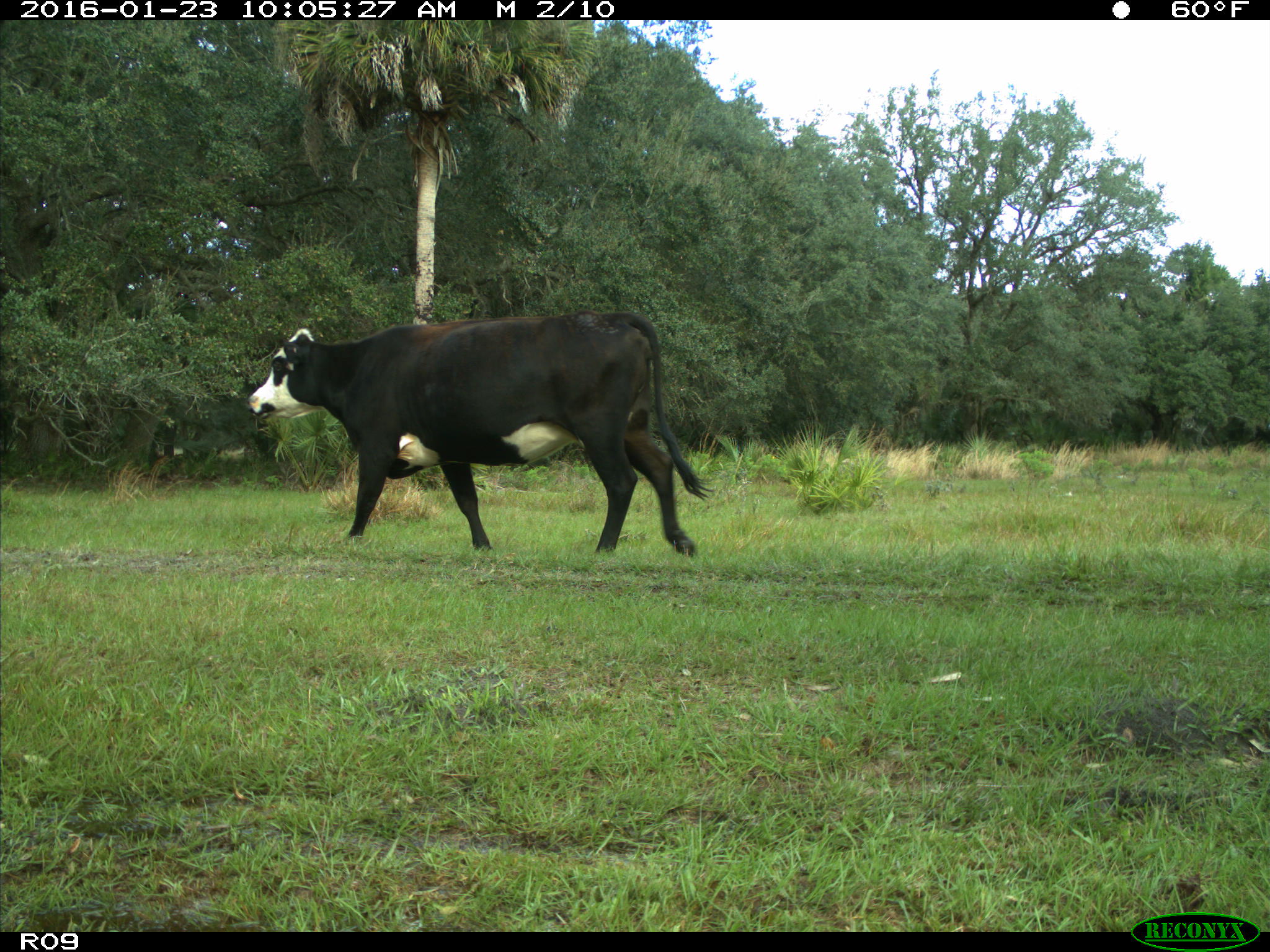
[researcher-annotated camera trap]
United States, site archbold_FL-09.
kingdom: Animalia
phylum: Chordata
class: Mammalia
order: Artiodactyla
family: Bovidae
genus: Bos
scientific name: Bos taurus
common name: domestic cow